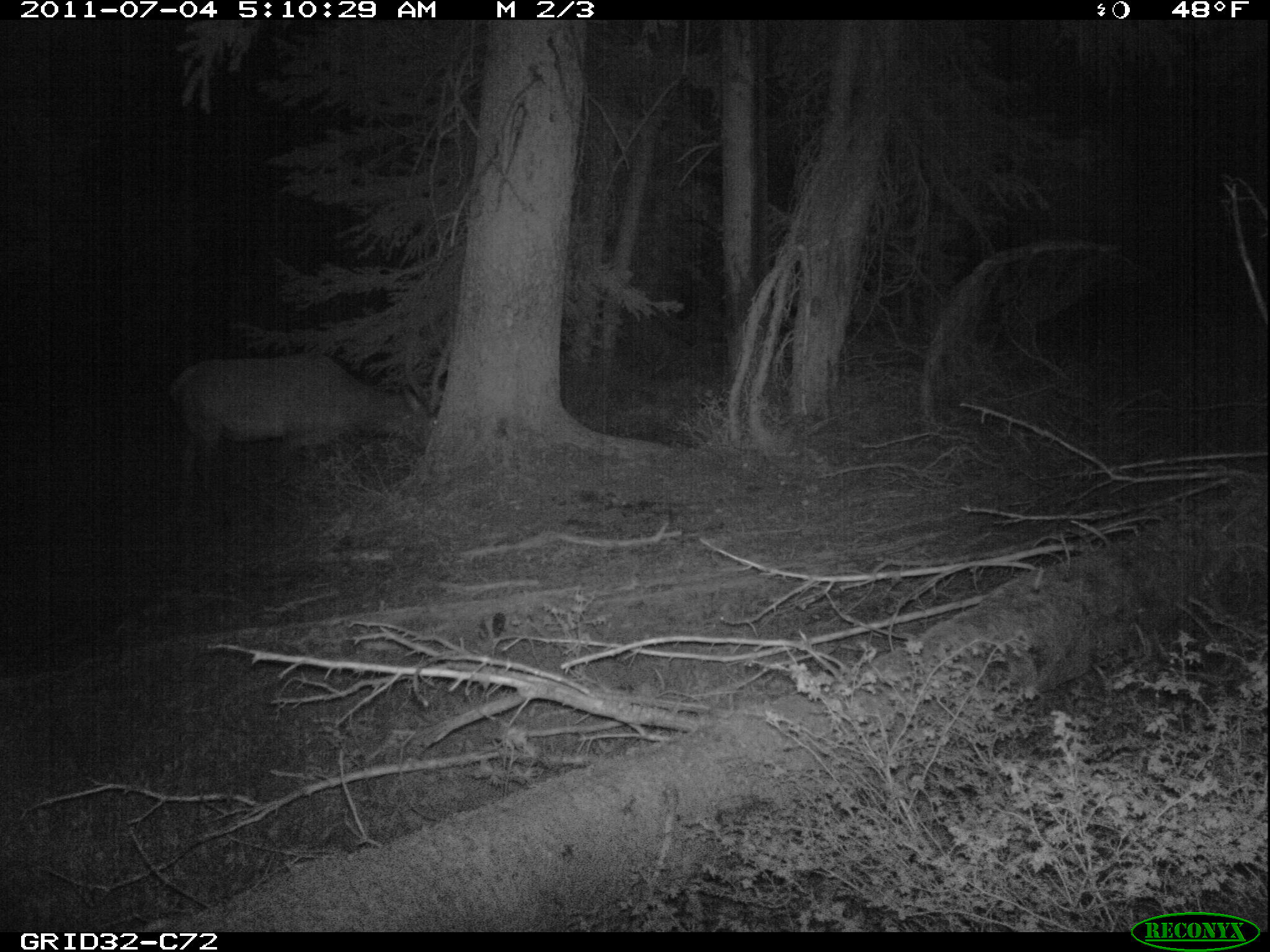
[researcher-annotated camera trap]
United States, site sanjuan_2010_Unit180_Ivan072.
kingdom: Animalia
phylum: Chordata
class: Mammalia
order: Artiodactyla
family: Cervidae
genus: Cervus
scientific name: Cervus elaphus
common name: red deer